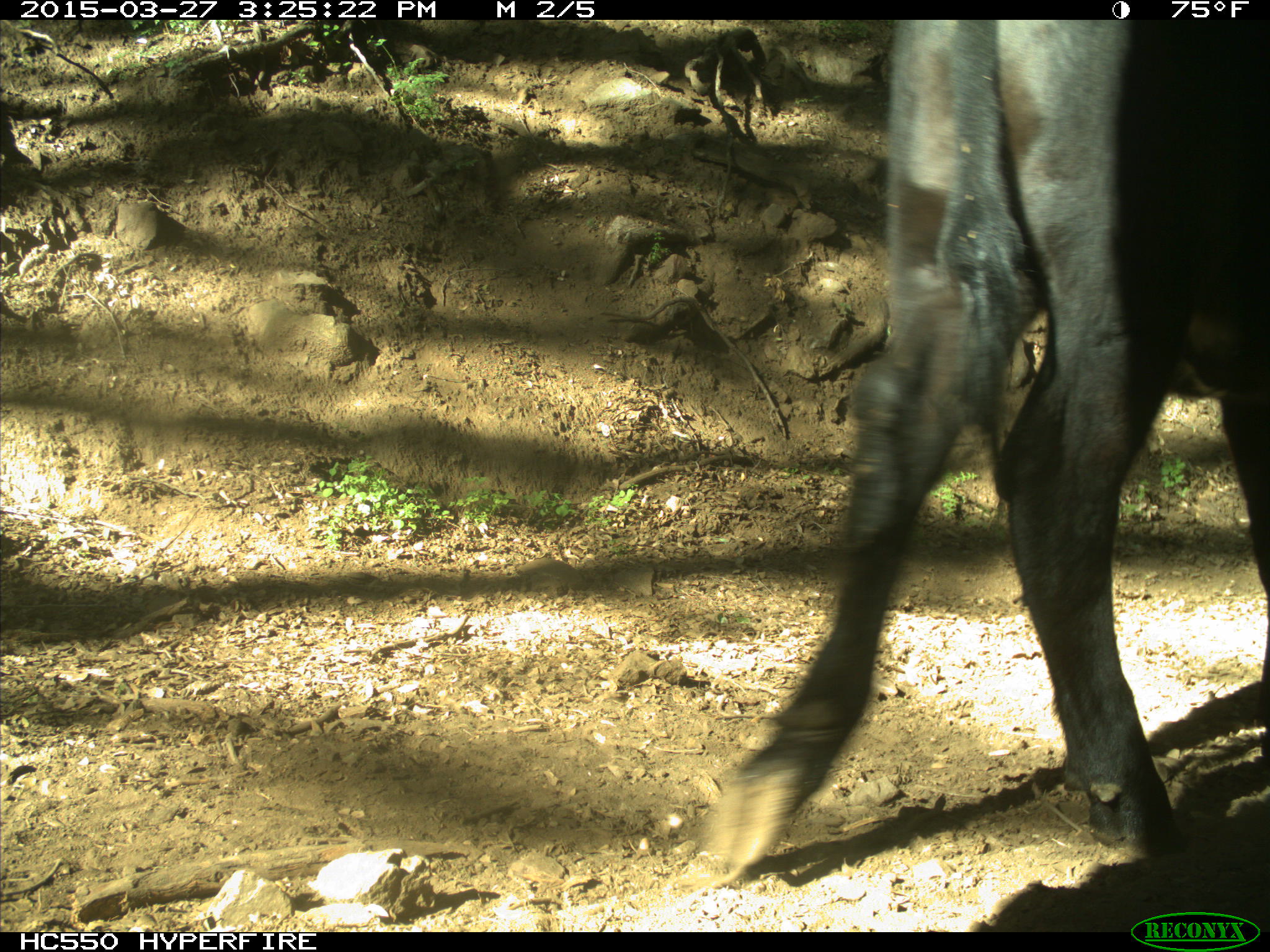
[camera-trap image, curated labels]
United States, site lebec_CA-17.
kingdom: Animalia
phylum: Chordata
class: Mammalia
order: Artiodactyla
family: Bovidae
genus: Bos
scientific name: Bos taurus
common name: domestic cow